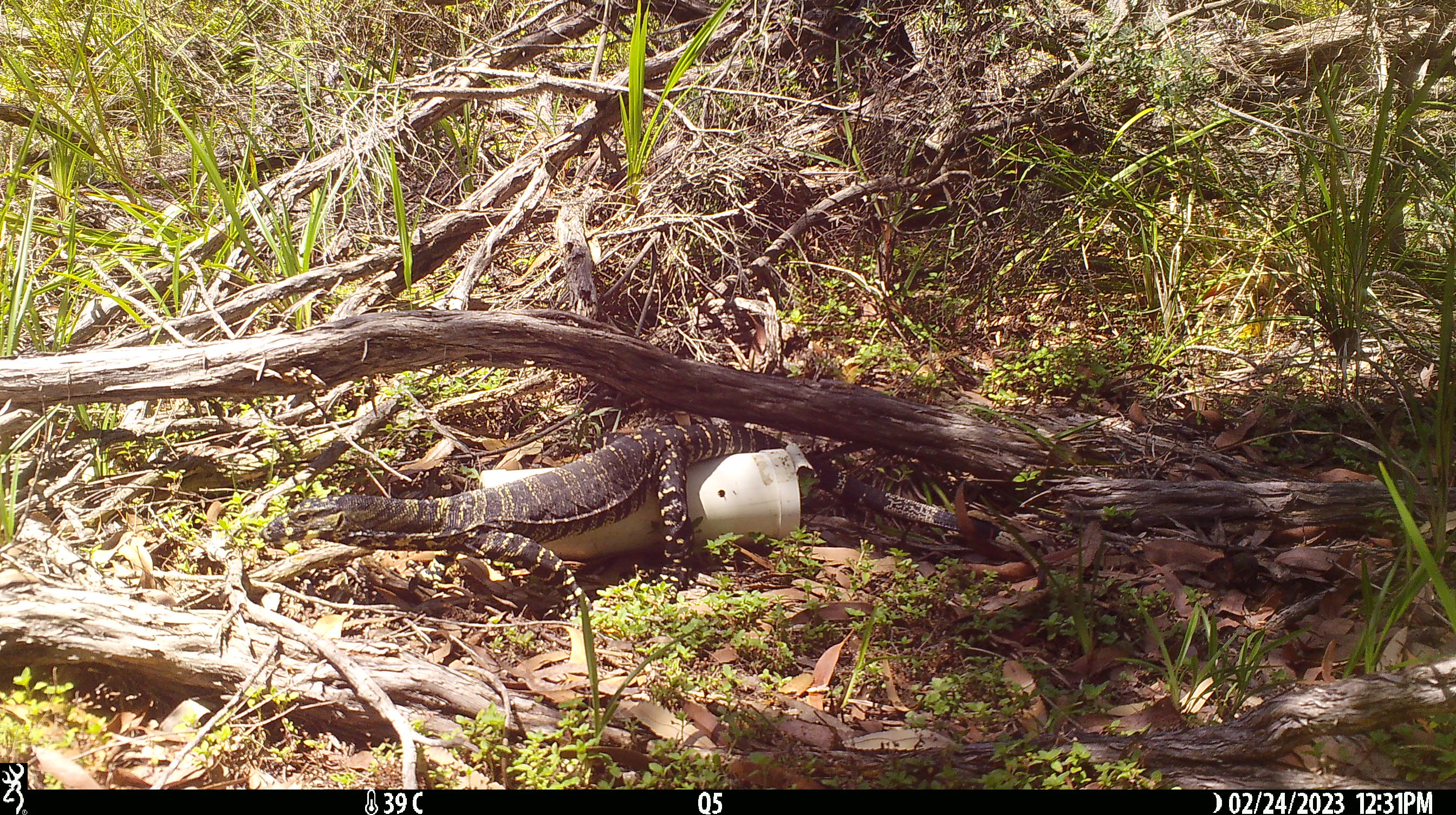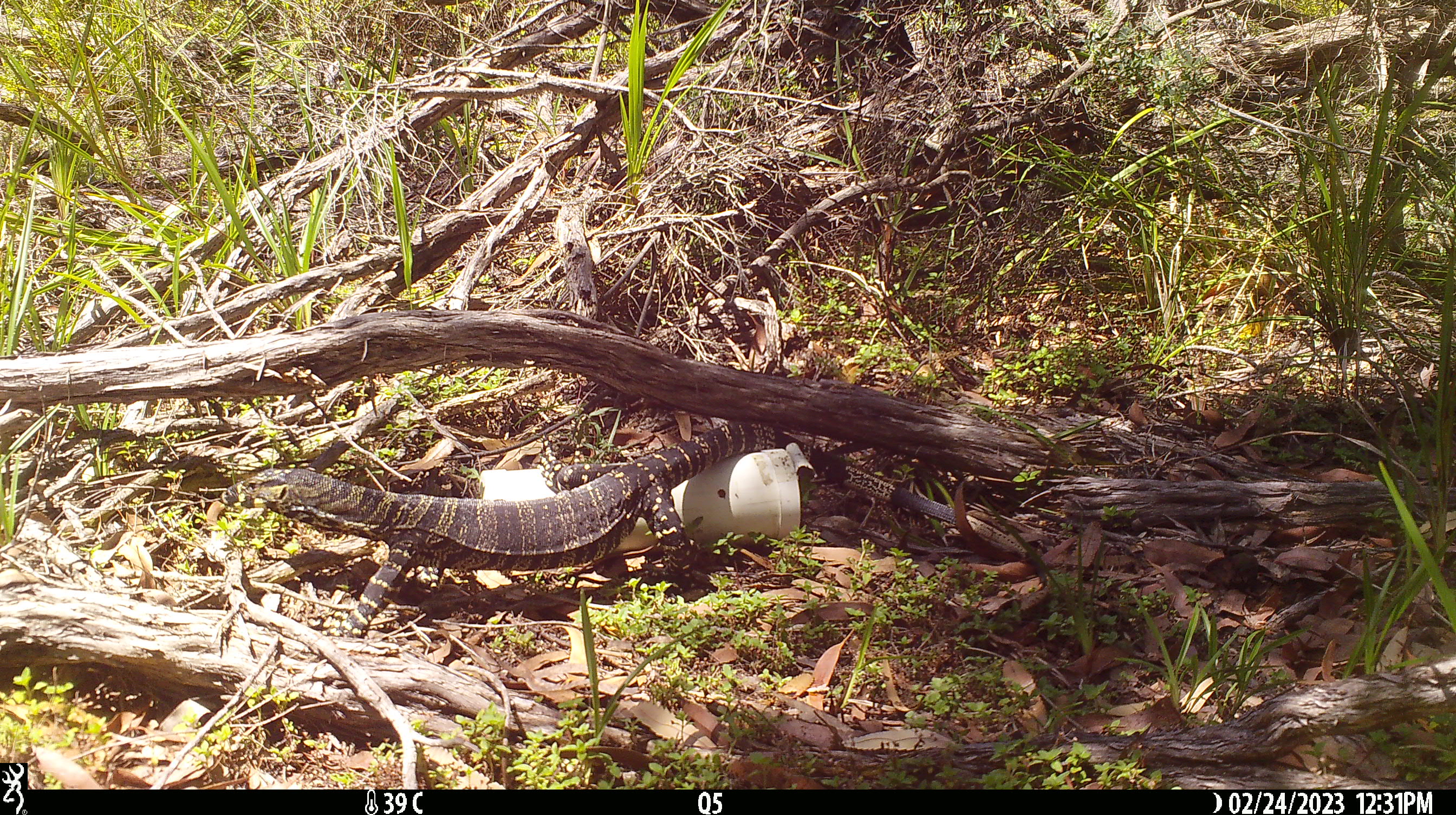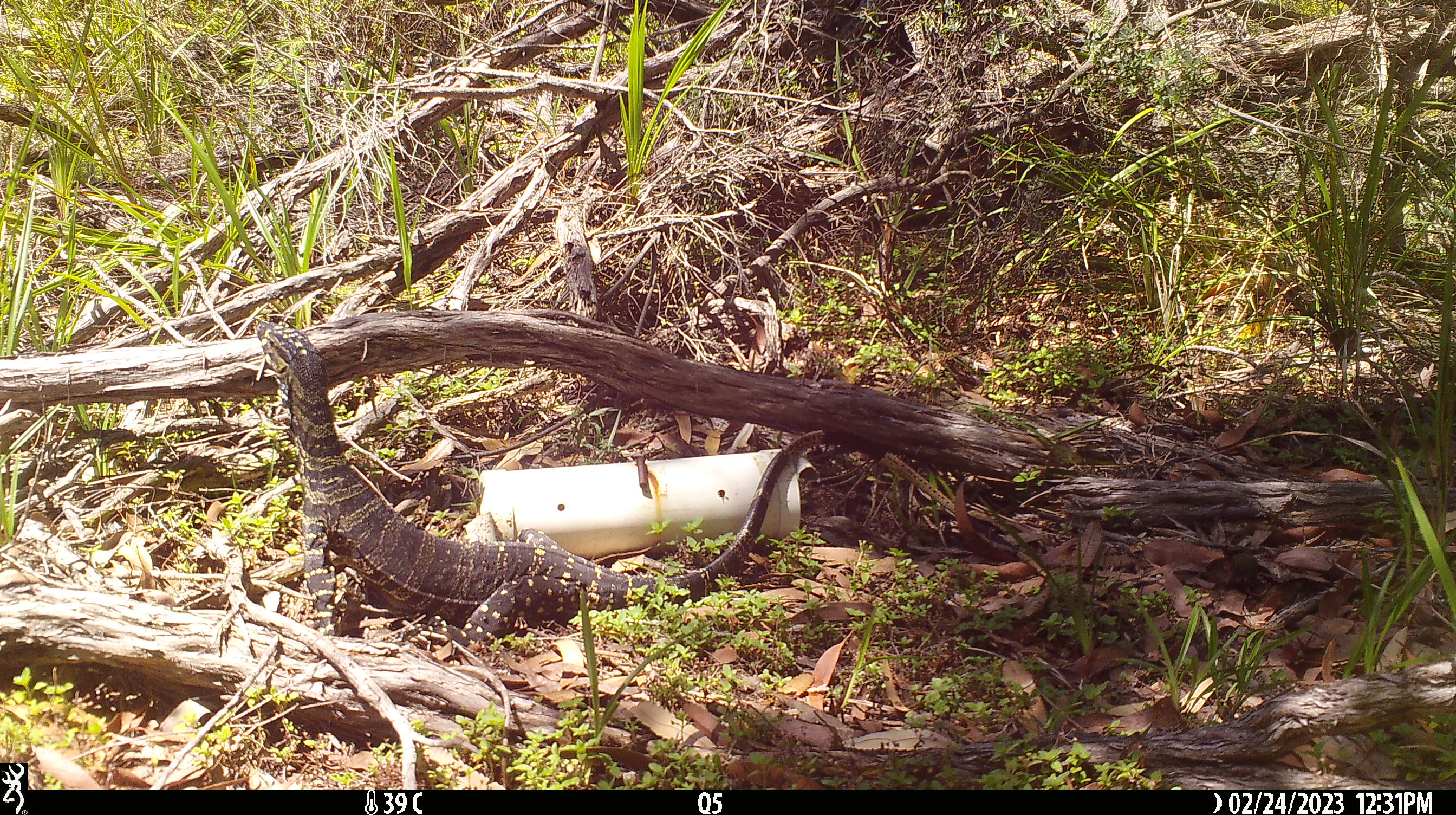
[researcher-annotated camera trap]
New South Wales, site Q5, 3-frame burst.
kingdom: Animalia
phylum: Chordata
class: Reptilia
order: Squamata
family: Varanidae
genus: Varanus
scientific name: Varanus varius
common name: lace monitor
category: goanna